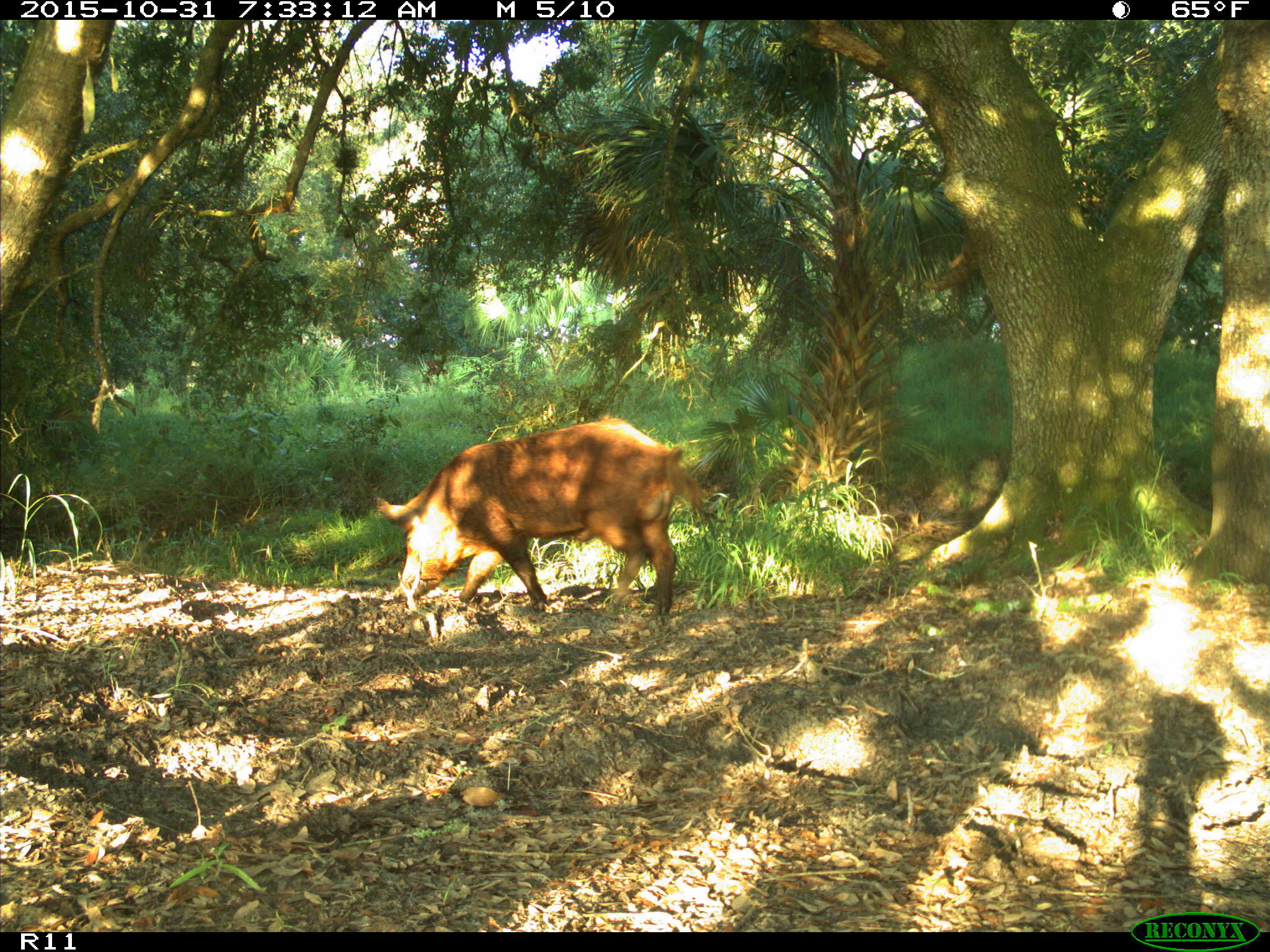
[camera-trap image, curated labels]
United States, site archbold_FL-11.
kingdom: Animalia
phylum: Chordata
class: Mammalia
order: Artiodactyla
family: Suidae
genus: Sus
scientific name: Sus scrofa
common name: wild boar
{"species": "Sus scrofa (wild boar)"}